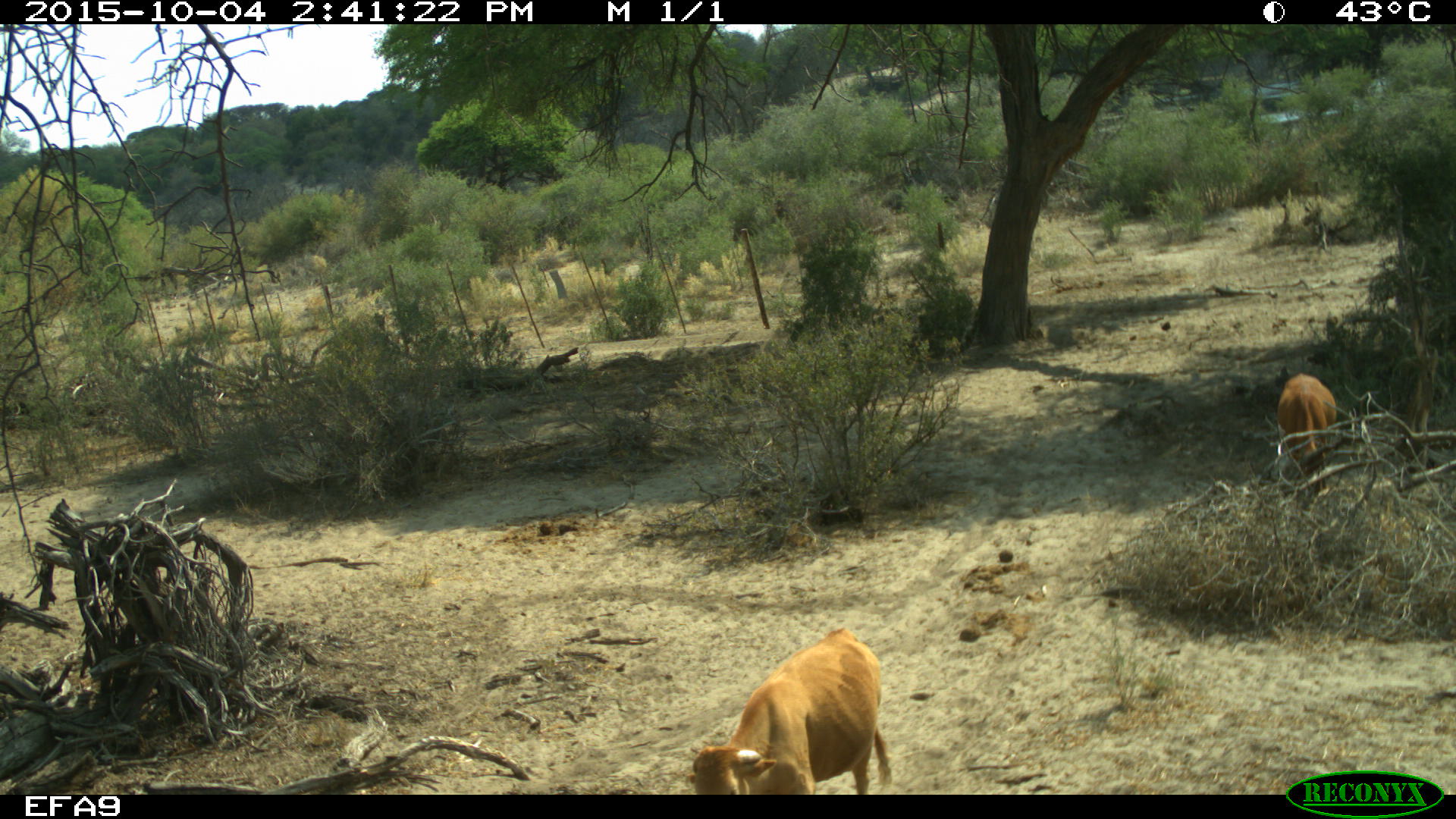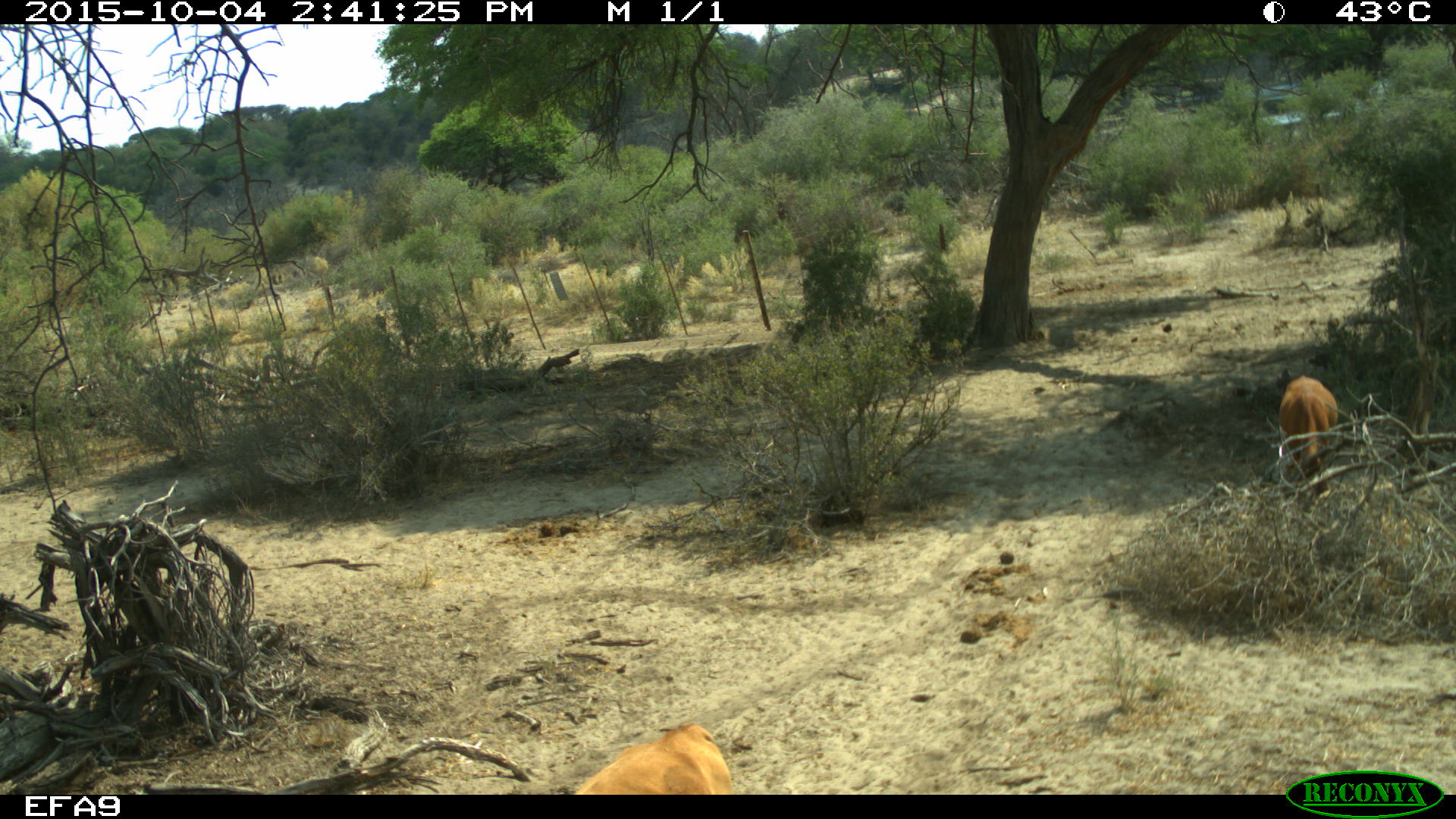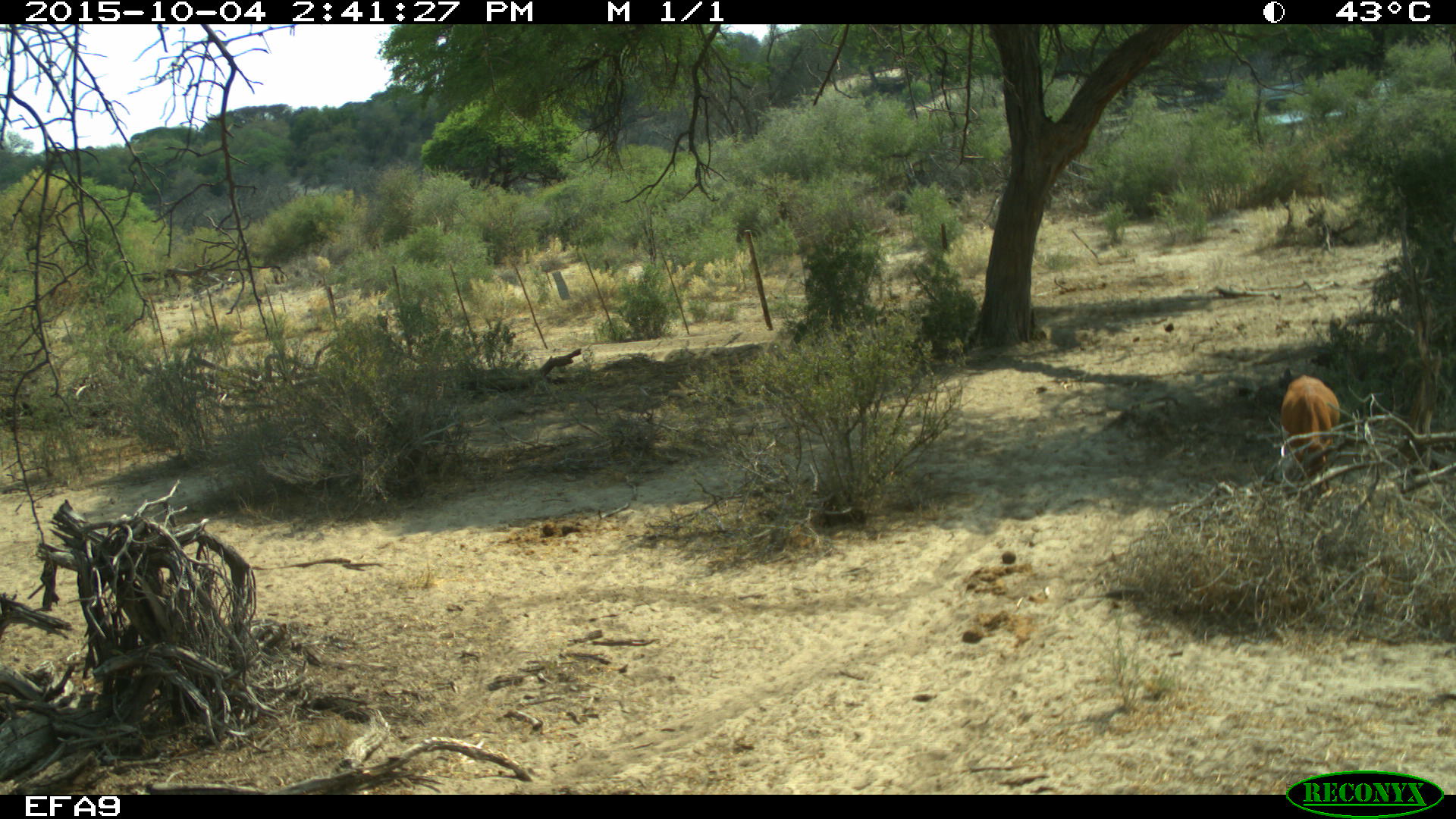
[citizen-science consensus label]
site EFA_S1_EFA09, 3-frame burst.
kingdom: Animalia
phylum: Chordata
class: Mammalia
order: Artiodactyla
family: Bovidae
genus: Bos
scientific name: Bos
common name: cattle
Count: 2.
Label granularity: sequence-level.